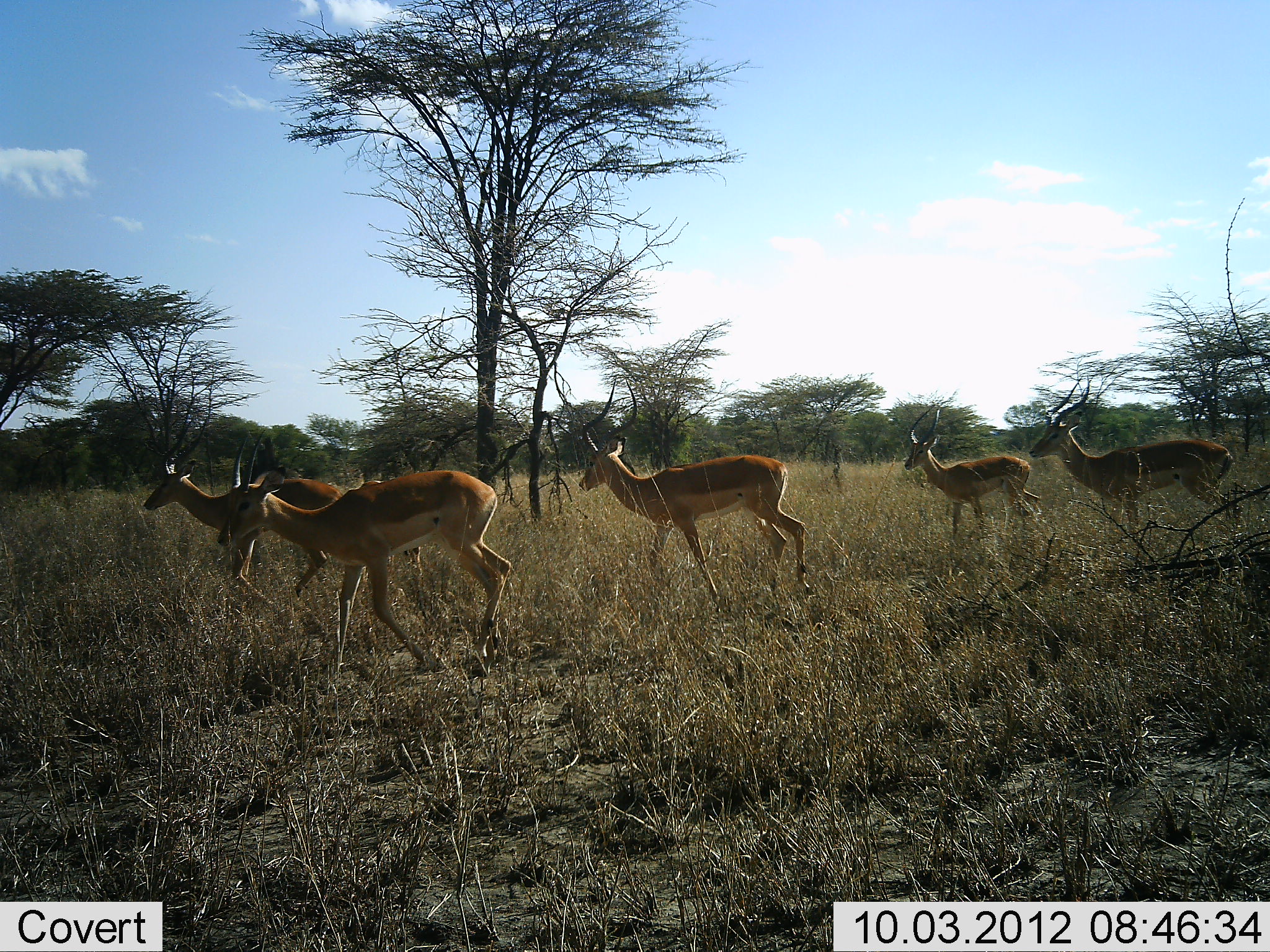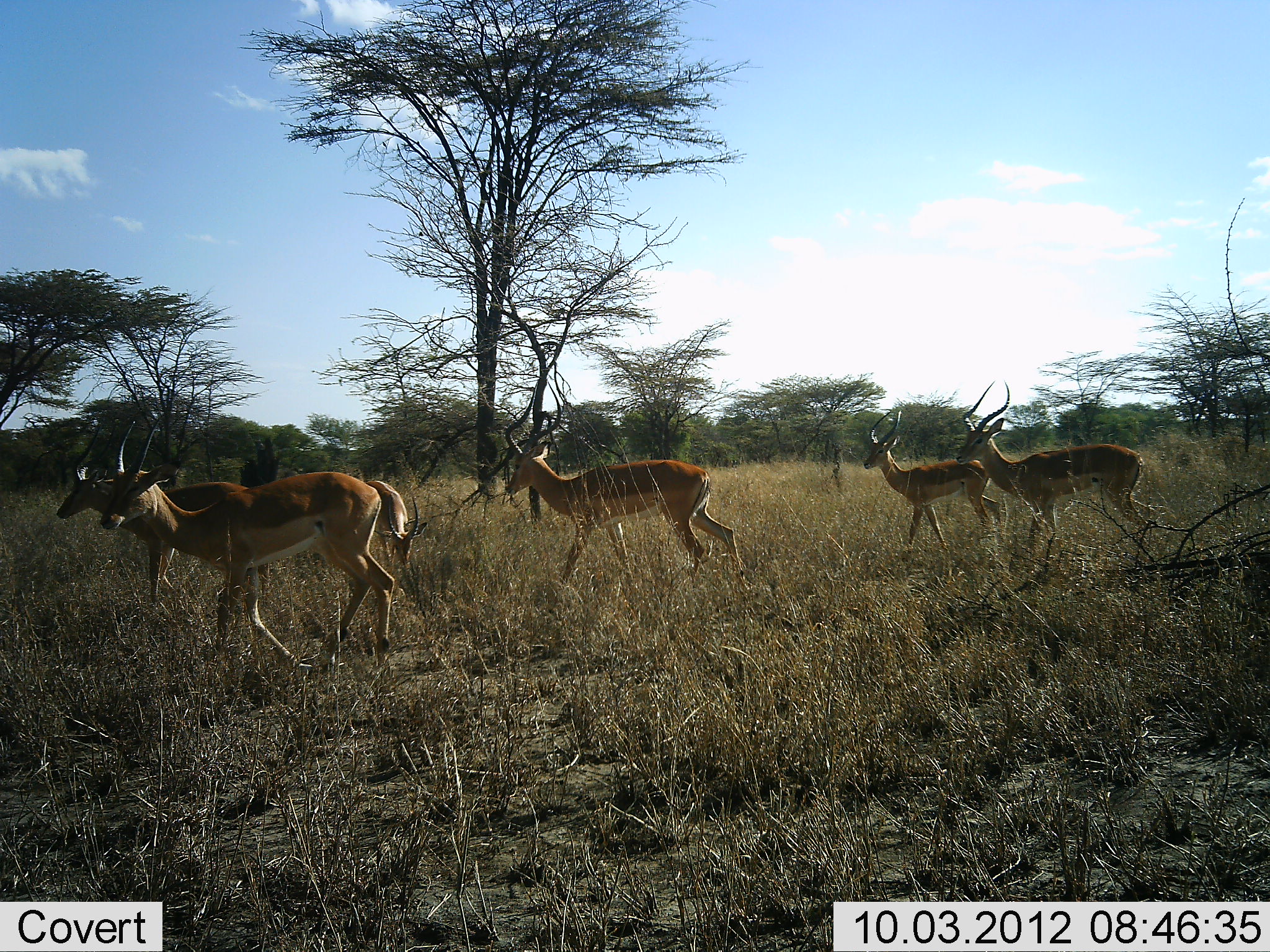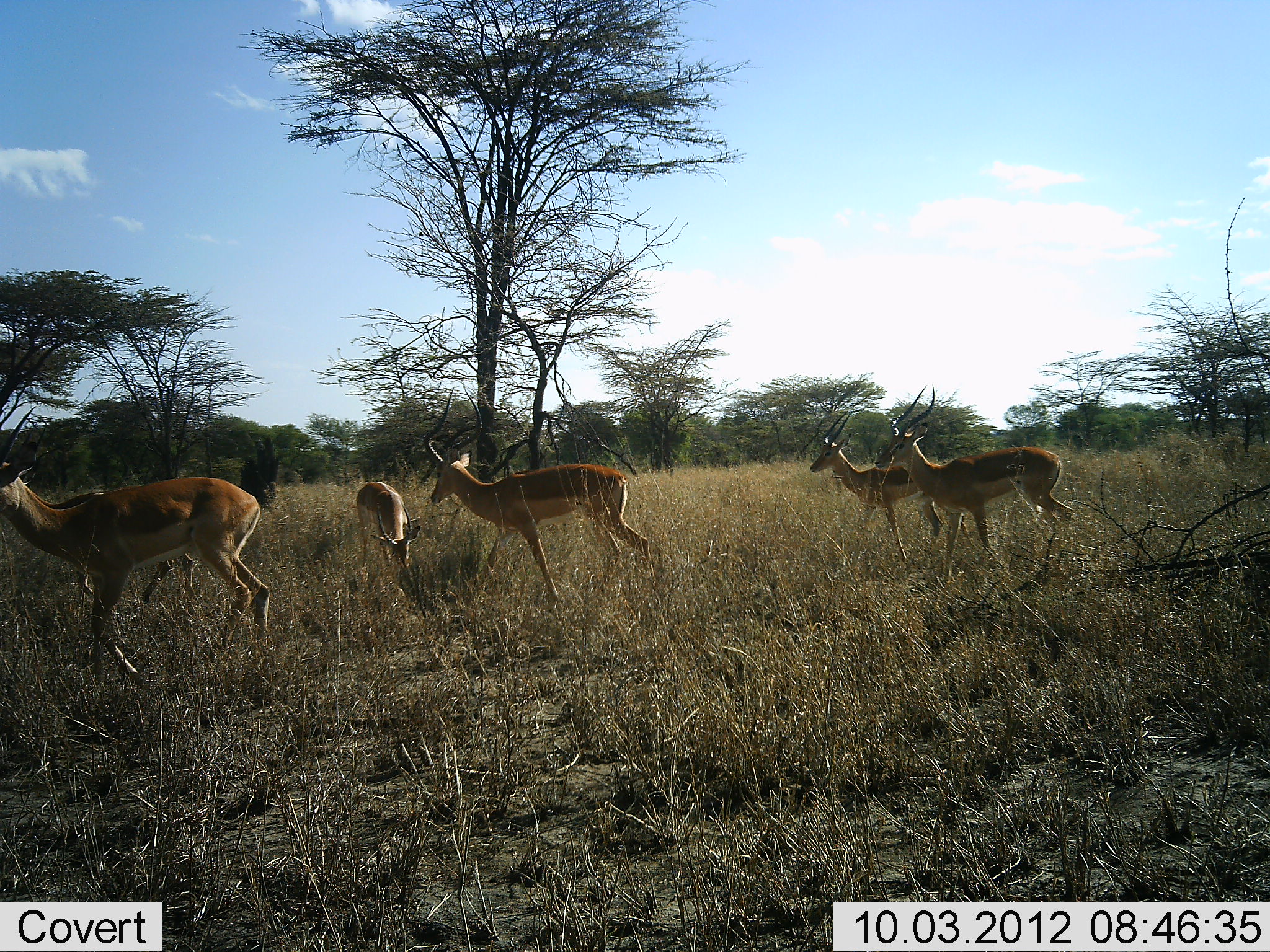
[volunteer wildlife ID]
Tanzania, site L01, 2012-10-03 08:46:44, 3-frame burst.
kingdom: Animalia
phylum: Chordata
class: Mammalia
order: Artiodactyla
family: Bovidae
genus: Aepyceros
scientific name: Aepyceros melampus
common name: impala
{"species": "impala (Aepyceros melampus)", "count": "6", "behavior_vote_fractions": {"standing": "0%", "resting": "0%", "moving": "100%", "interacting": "0%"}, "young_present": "0%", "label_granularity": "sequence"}